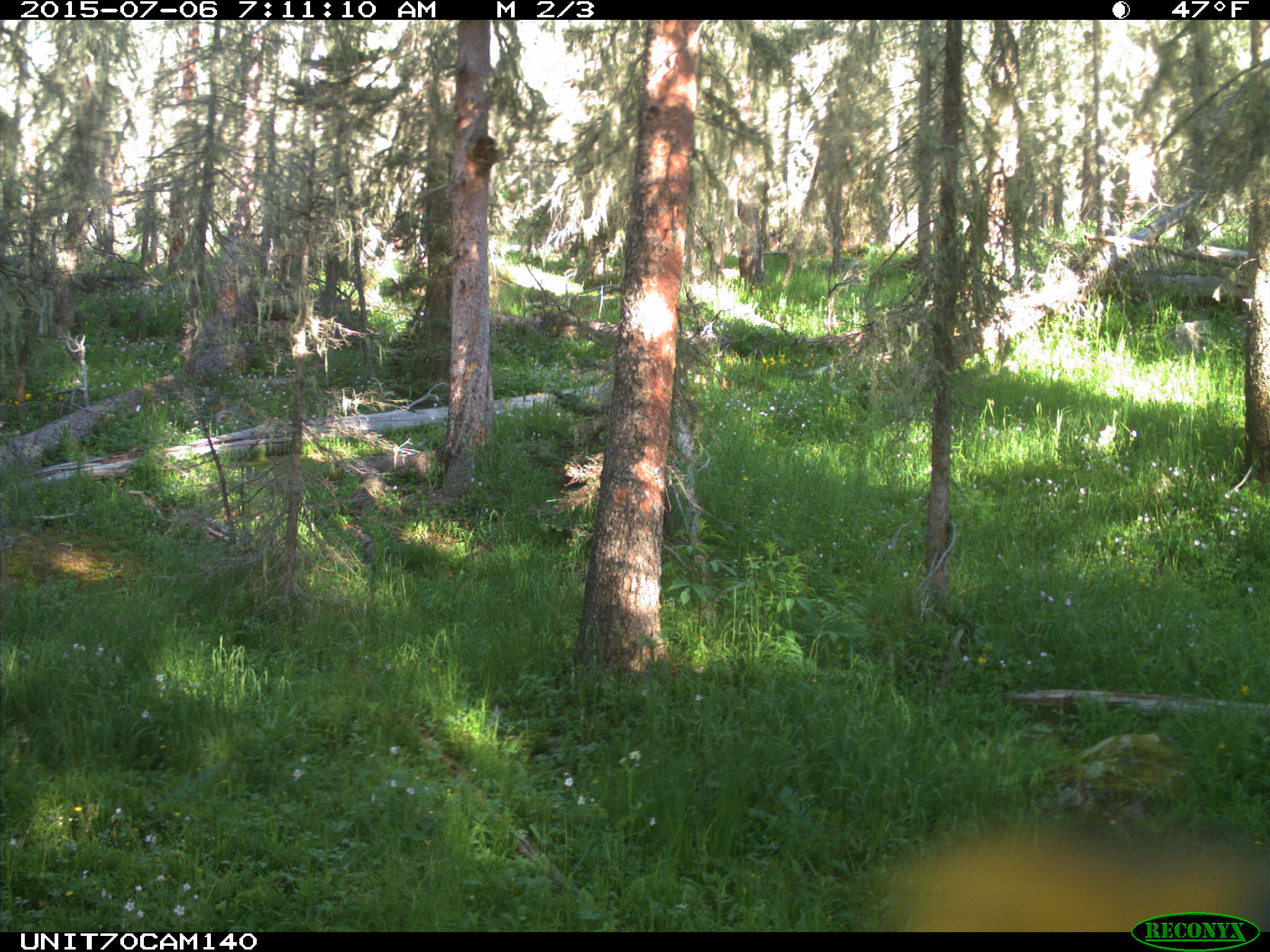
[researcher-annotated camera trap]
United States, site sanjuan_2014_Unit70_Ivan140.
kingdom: Animalia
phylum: Chordata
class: Aves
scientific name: Aves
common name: birds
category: unidentified bird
Unidentified bird (birds) (Aves).